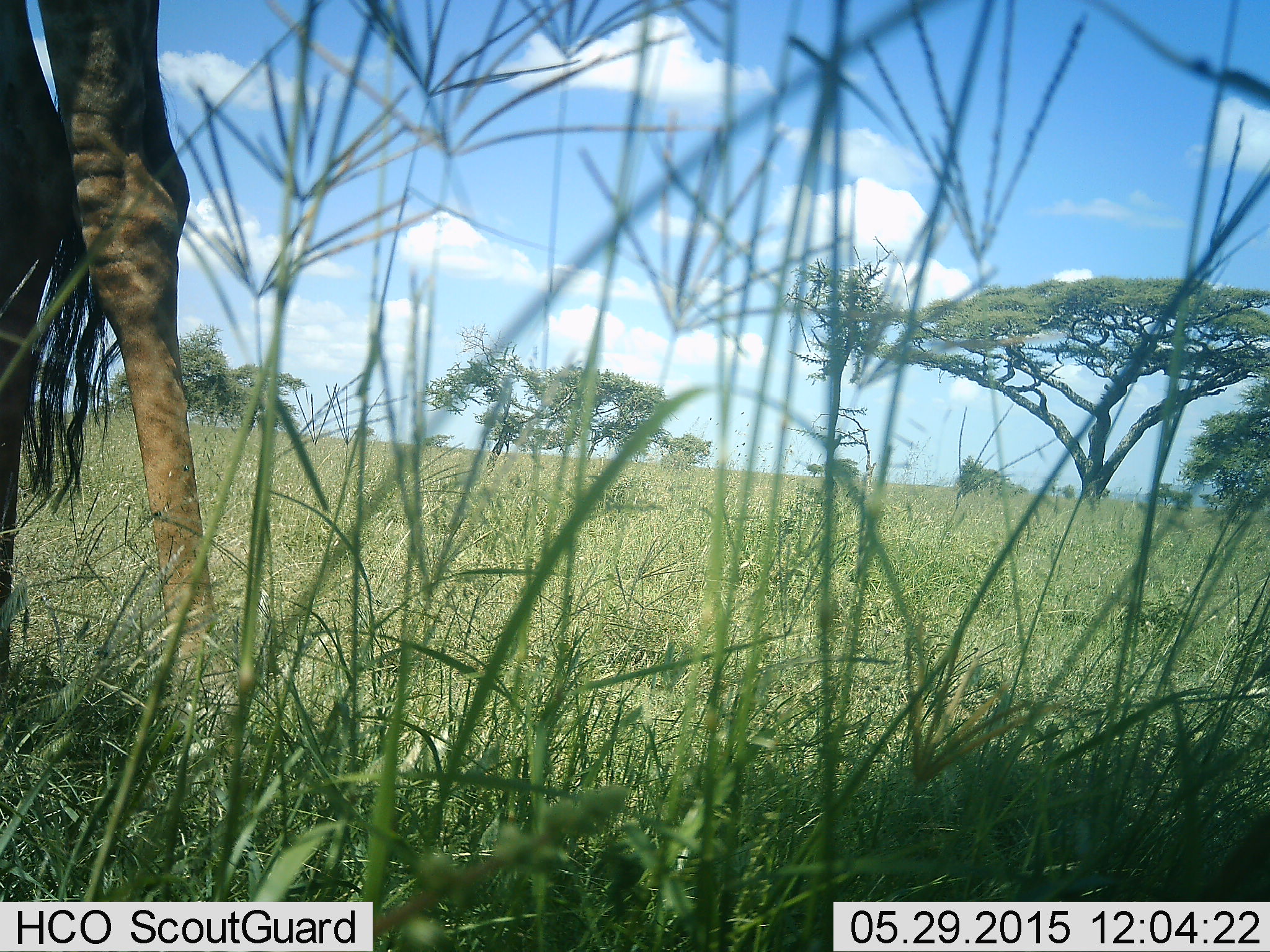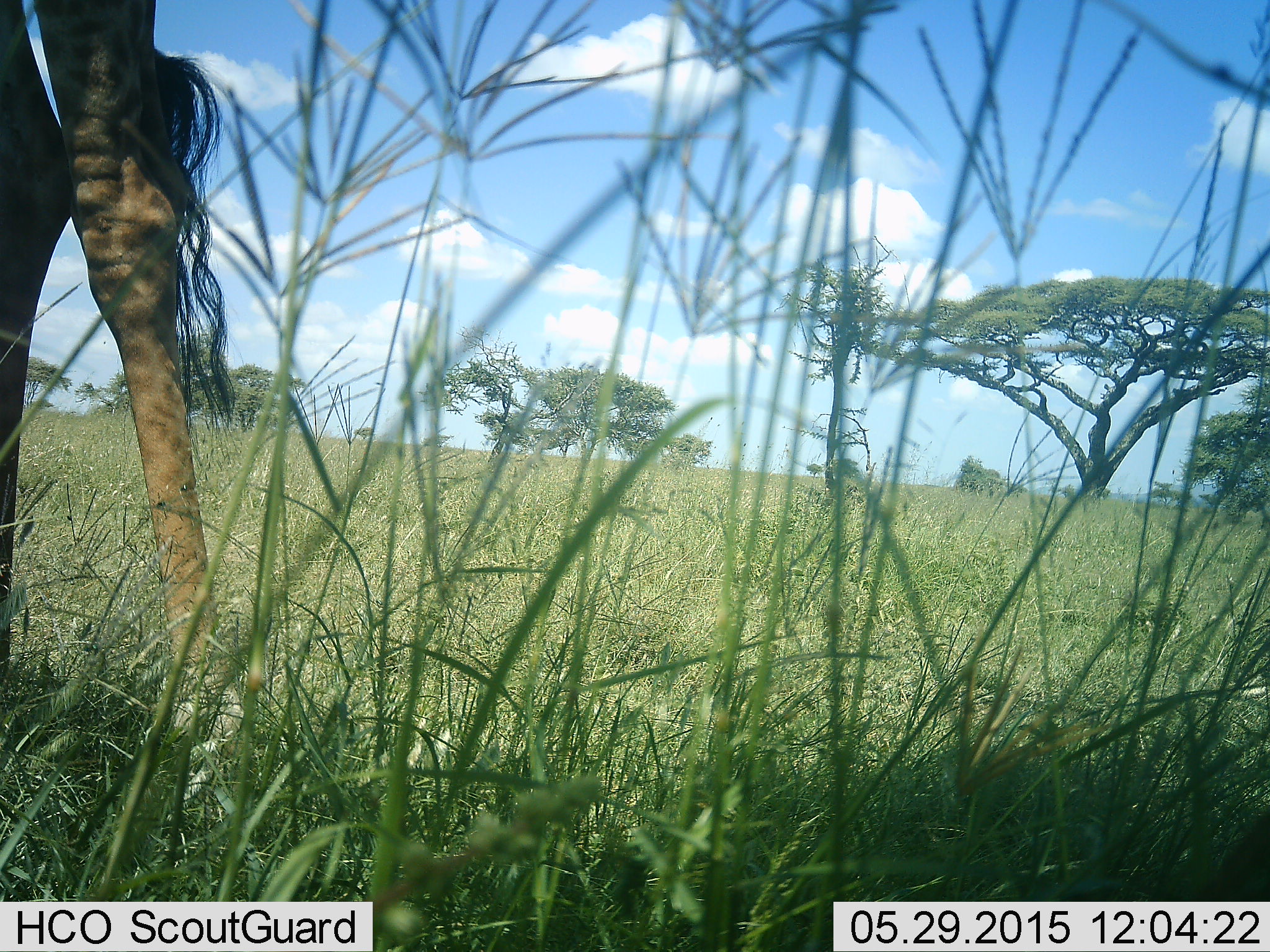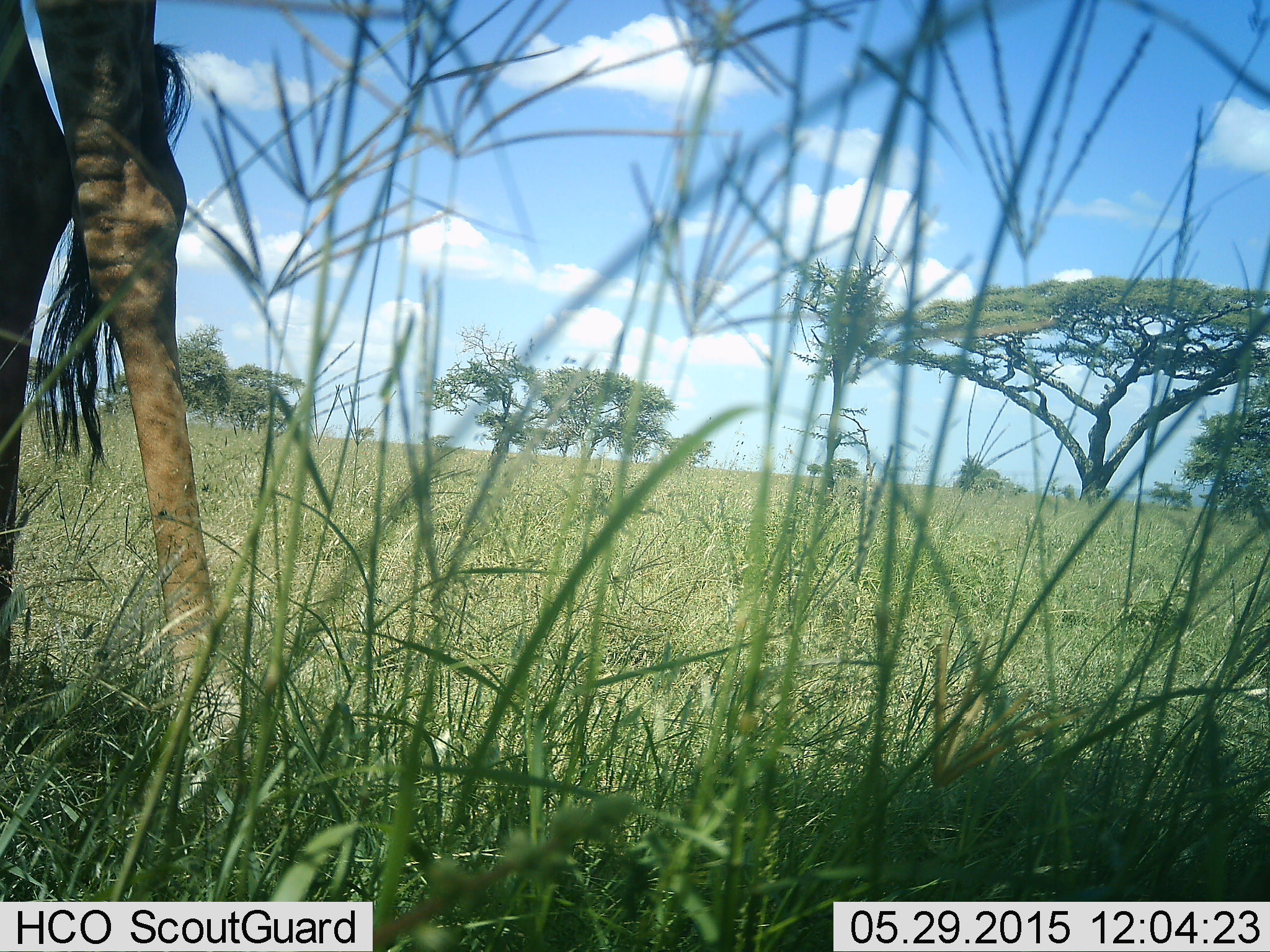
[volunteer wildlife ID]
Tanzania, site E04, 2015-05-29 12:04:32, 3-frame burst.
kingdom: Animalia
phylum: Chordata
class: Mammalia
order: Artiodactyla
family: Giraffidae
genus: Giraffa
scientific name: Giraffa camelopardalis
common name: giraffe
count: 1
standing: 100%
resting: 0%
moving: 0%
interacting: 0%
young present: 0%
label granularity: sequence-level